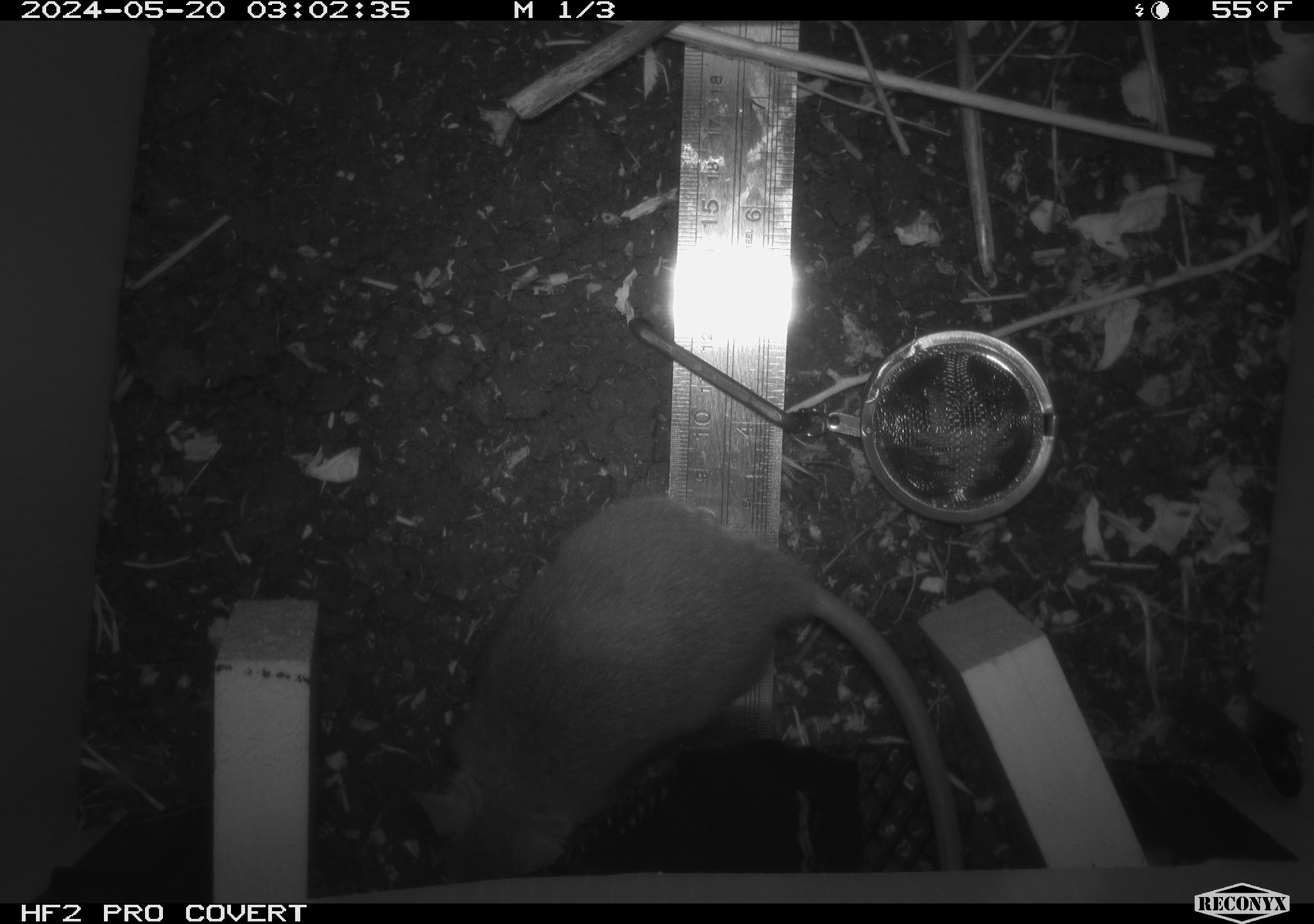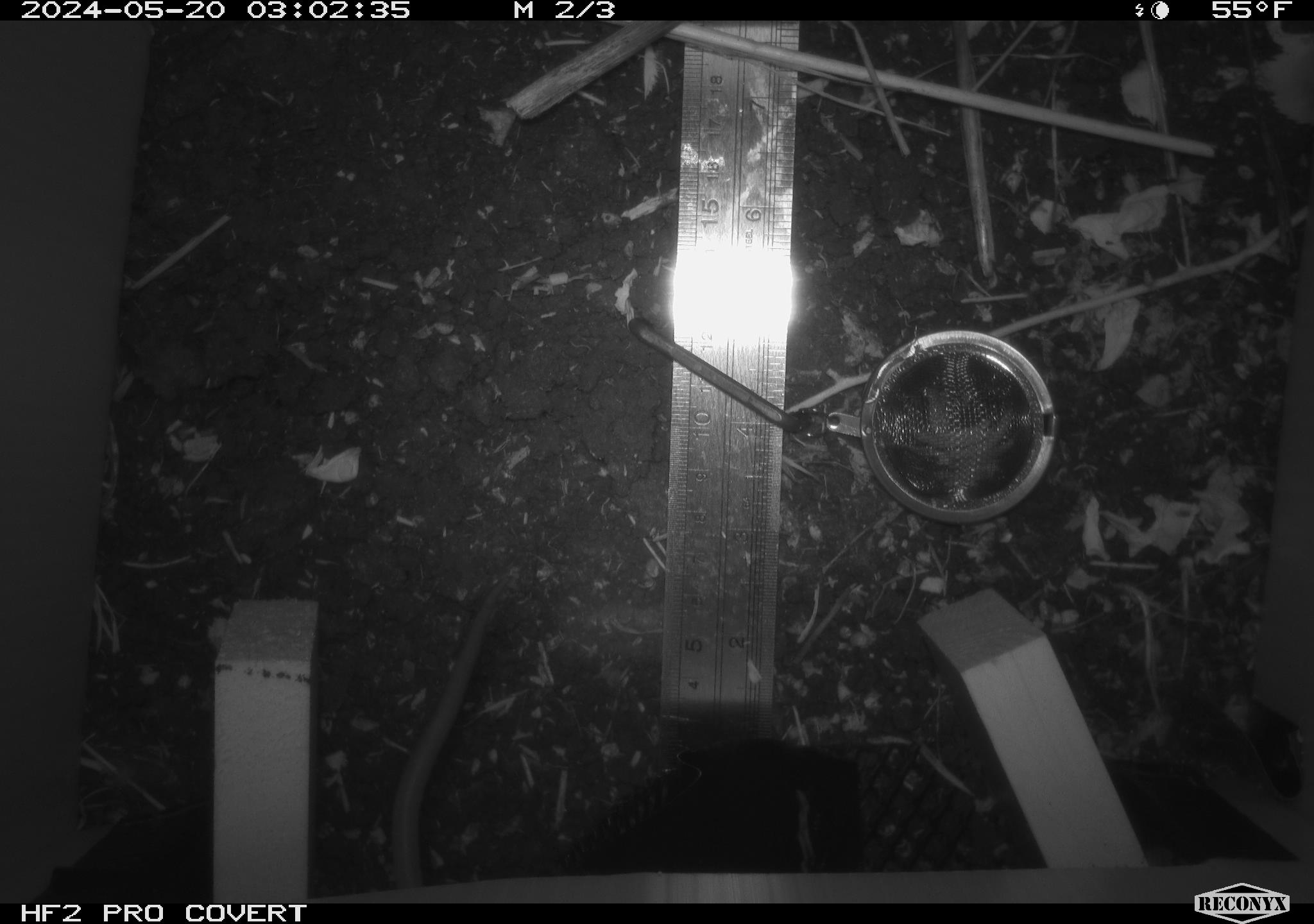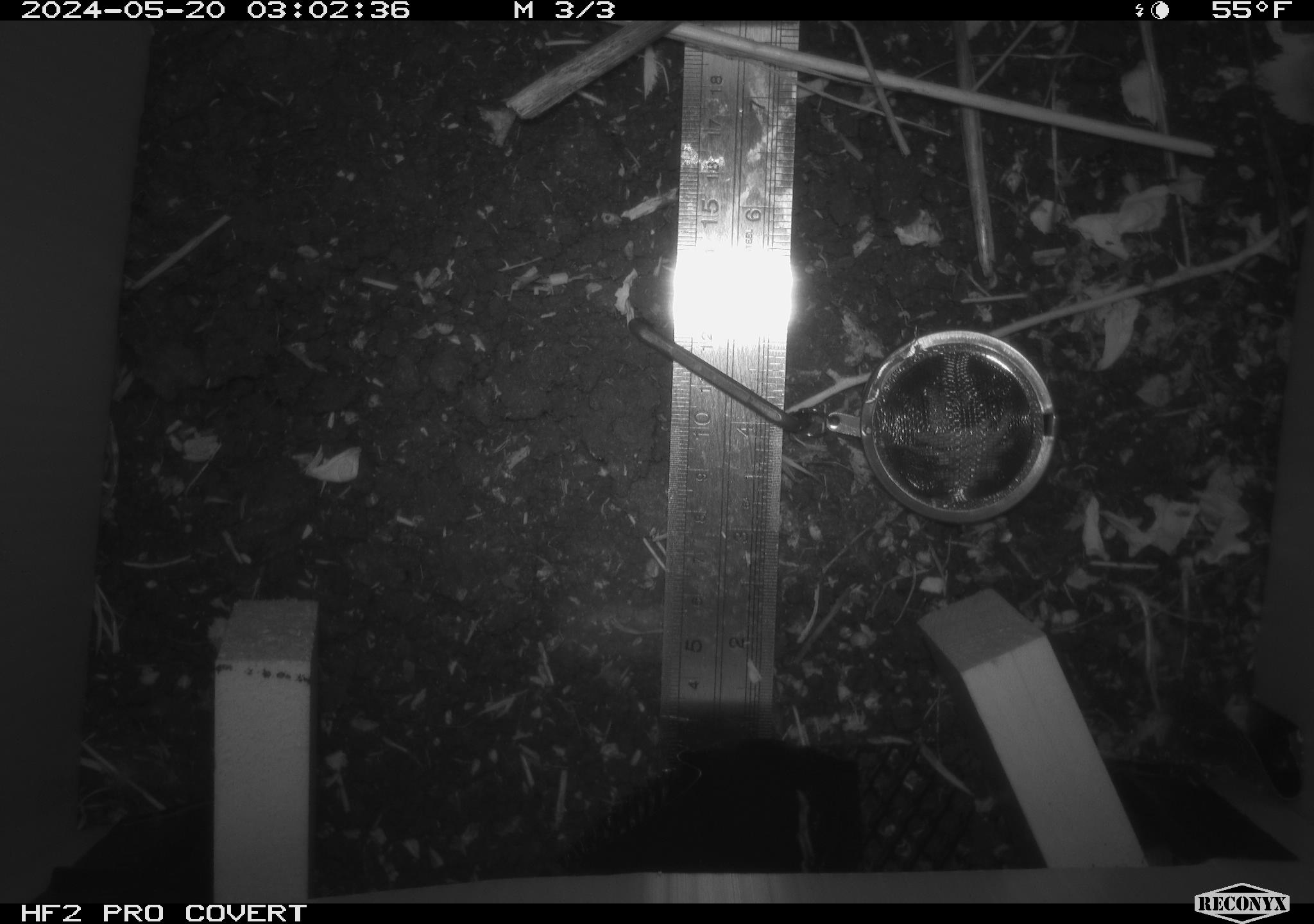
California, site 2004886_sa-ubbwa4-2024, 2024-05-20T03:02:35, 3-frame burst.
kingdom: Animalia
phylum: Chordata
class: Mammalia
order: Rodentia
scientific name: Rodentia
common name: woodrat or rat or mouse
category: woodrat or rat or mouse species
Woodrat or rat or mouse species (woodrat or rat or mouse) (Rodentia).